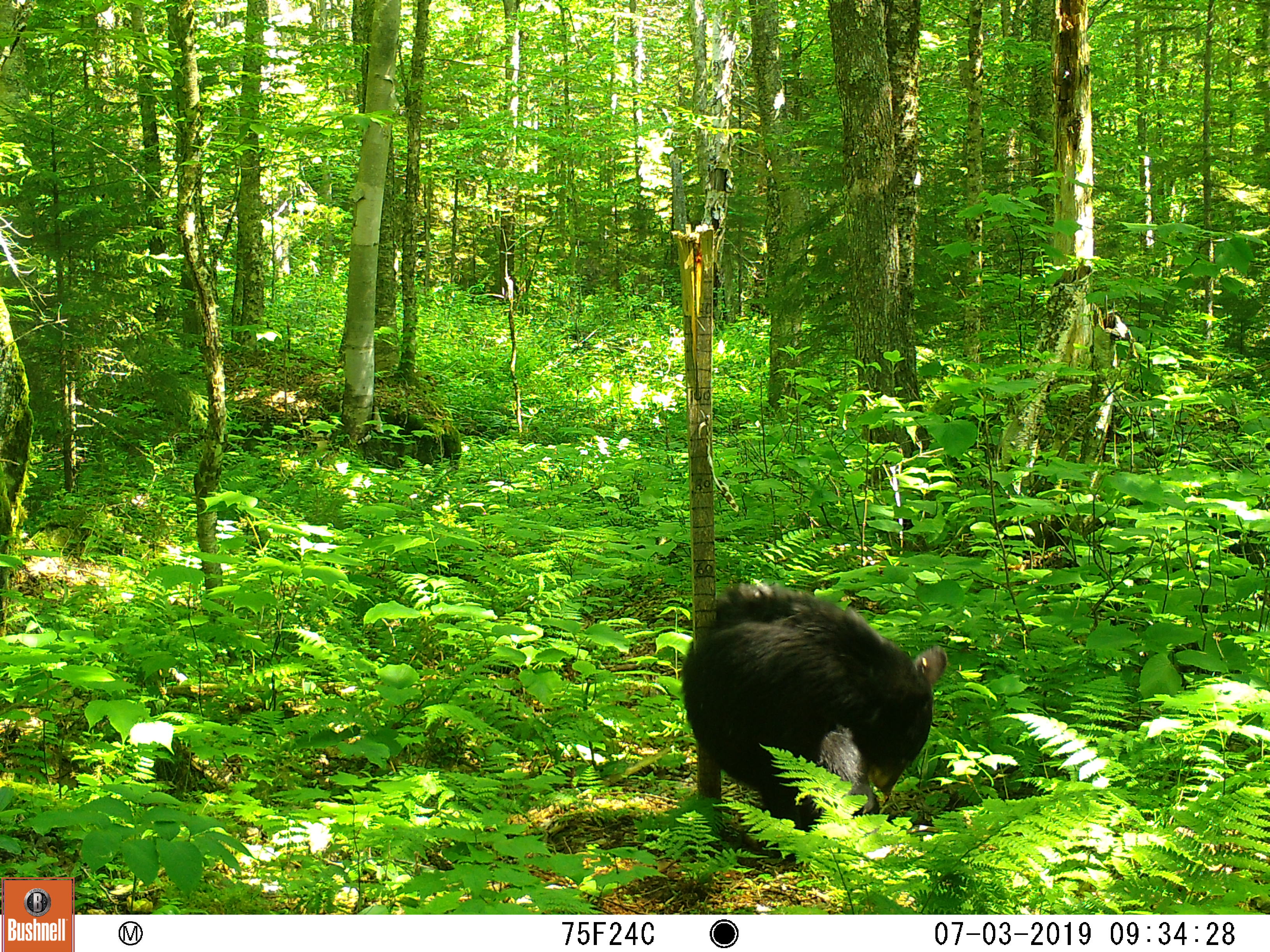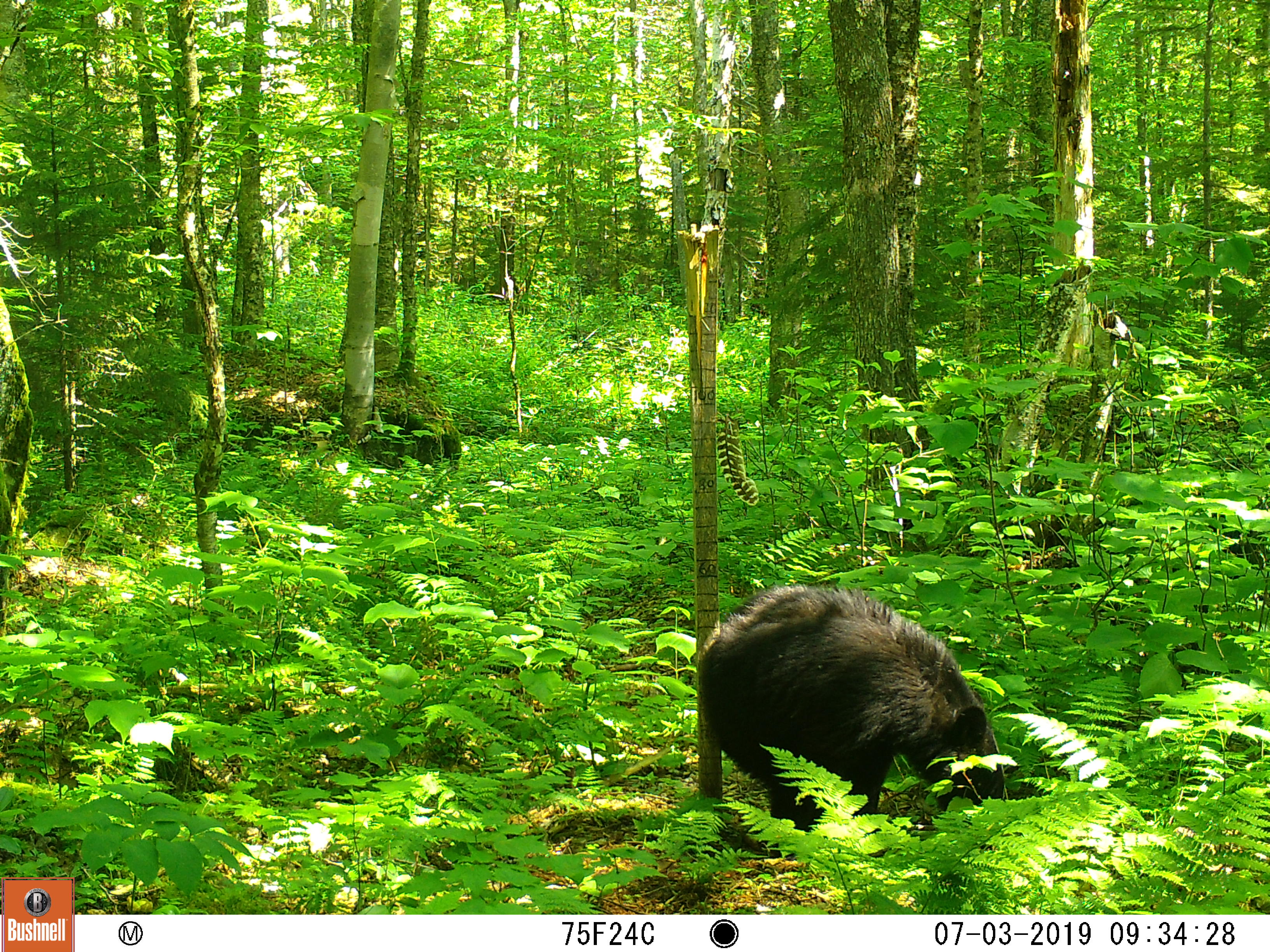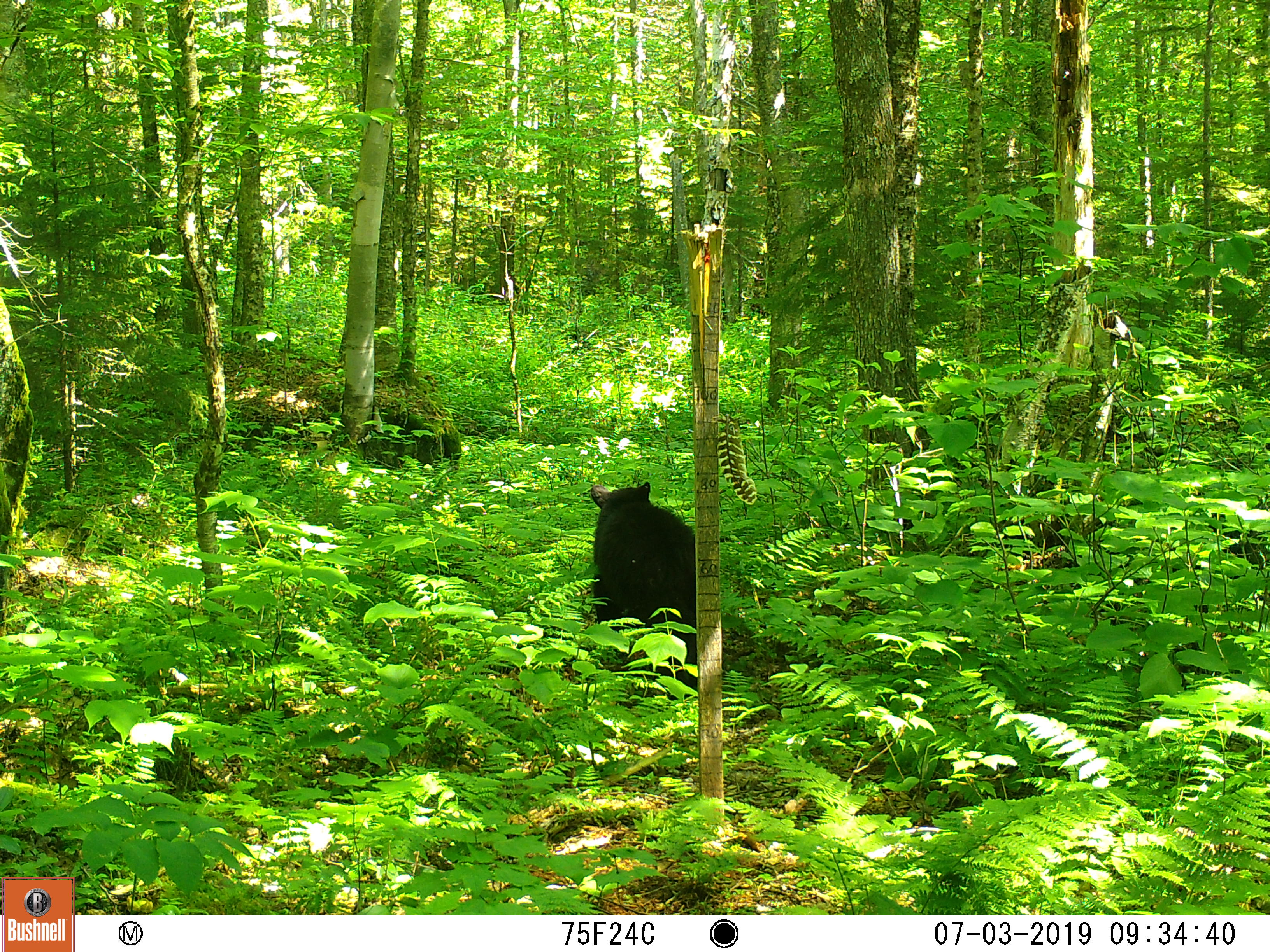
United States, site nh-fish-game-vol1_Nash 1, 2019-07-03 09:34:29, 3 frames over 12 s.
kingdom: Animalia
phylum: Chordata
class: Mammalia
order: Carnivora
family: Ursidae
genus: Ursus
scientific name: Ursus americanus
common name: black bear